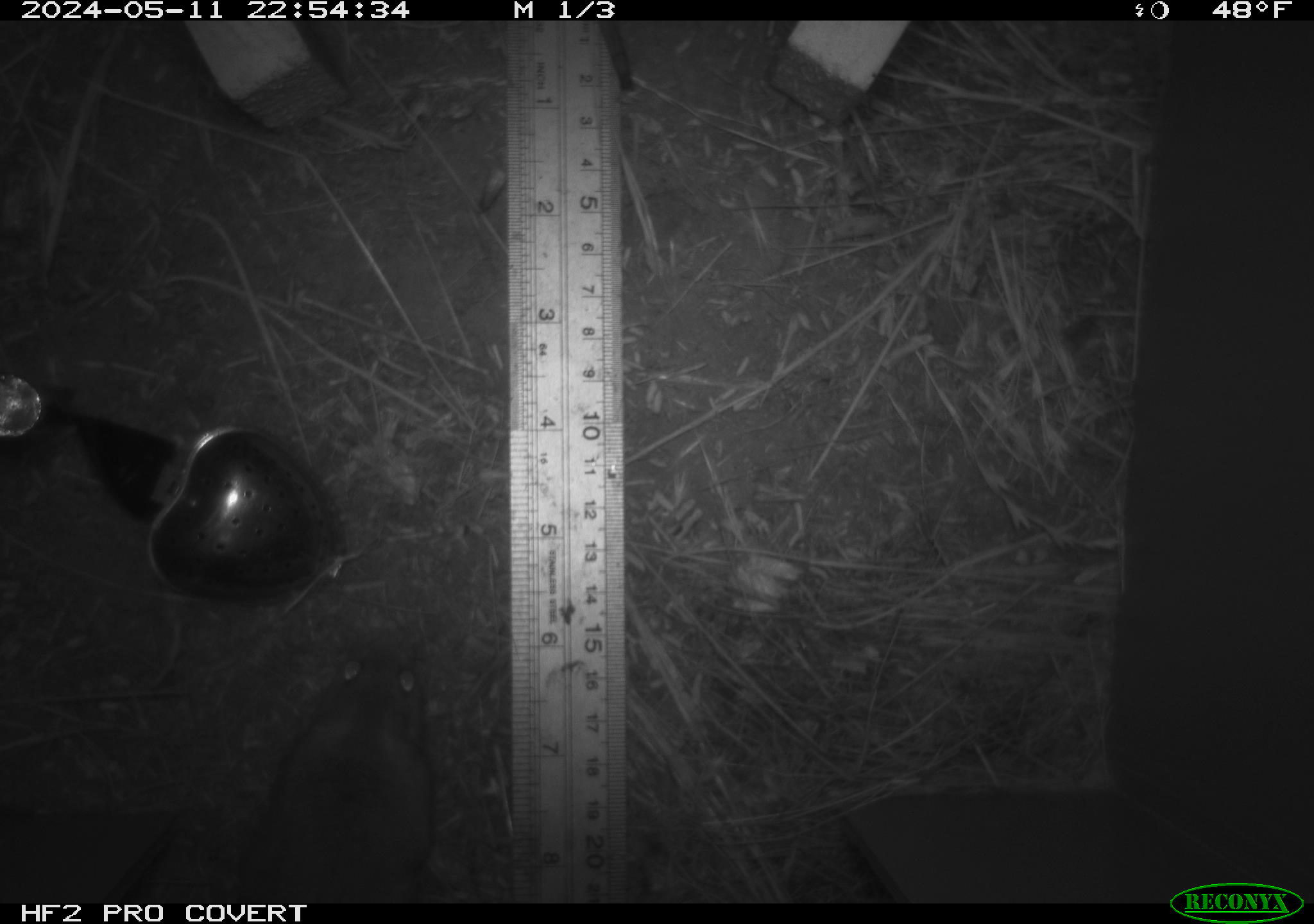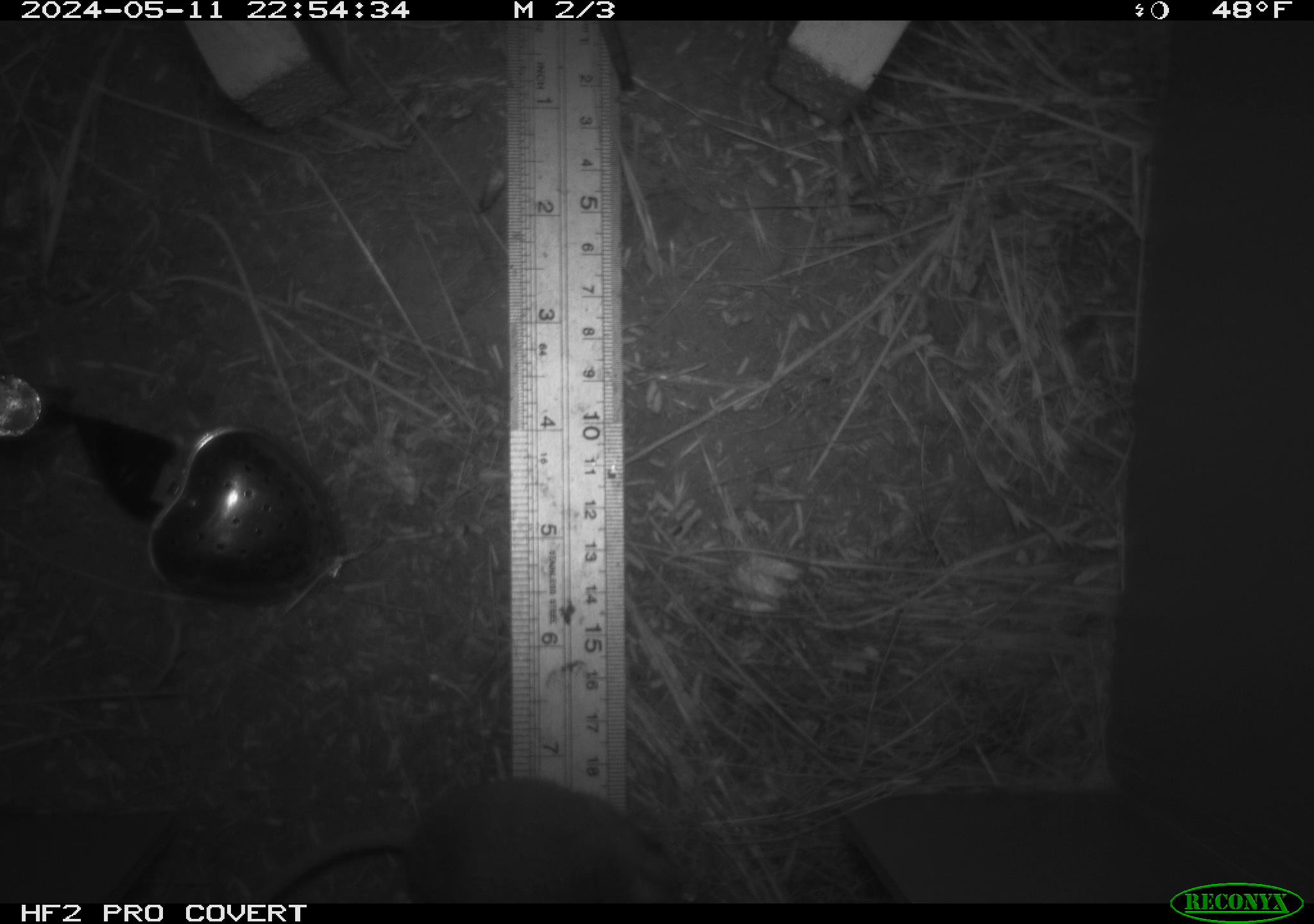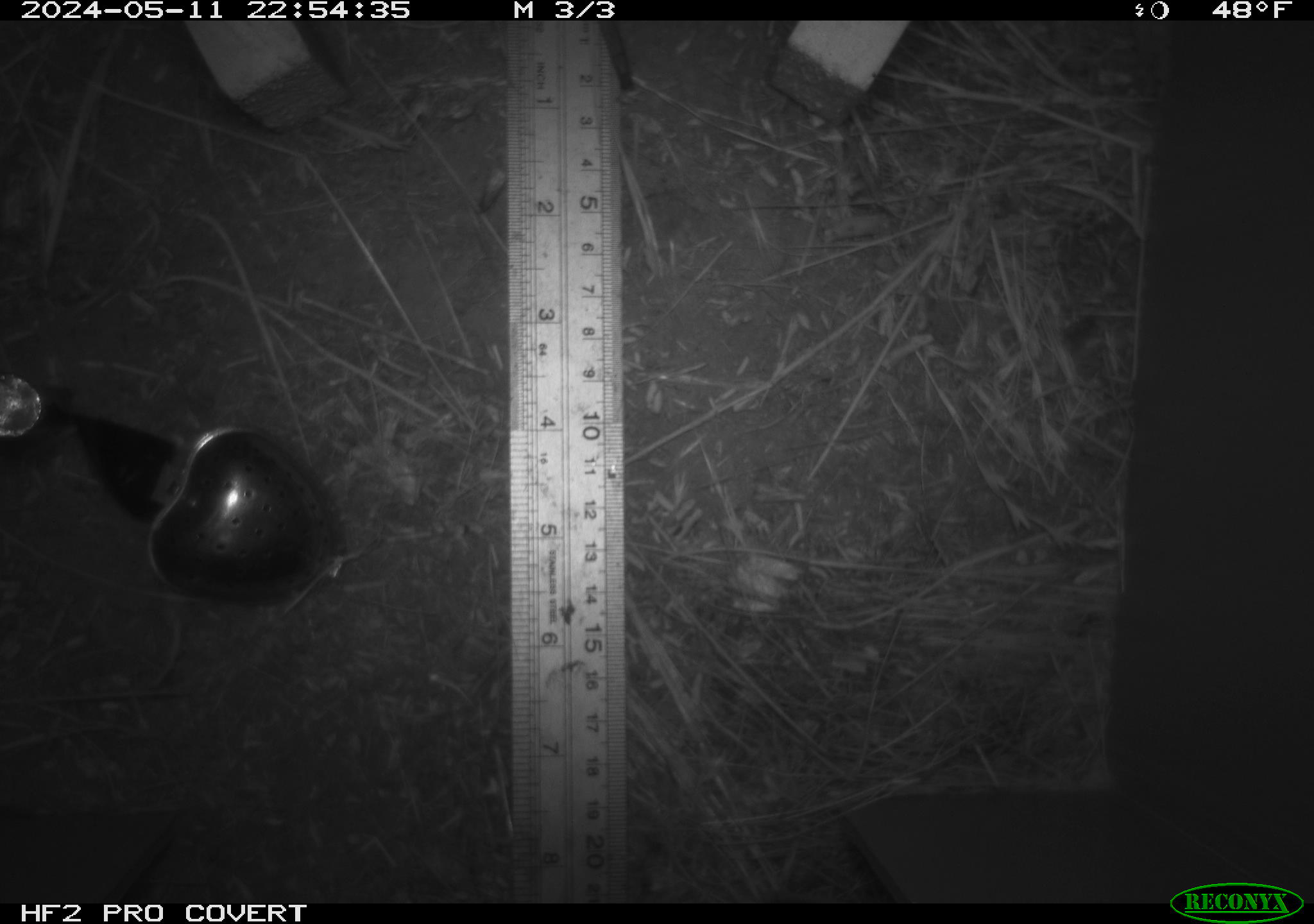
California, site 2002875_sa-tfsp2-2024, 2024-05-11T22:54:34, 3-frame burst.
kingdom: Animalia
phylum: Chordata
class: Mammalia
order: Rodentia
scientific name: Rodentia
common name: mouse species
Mouse species (Rodentia).